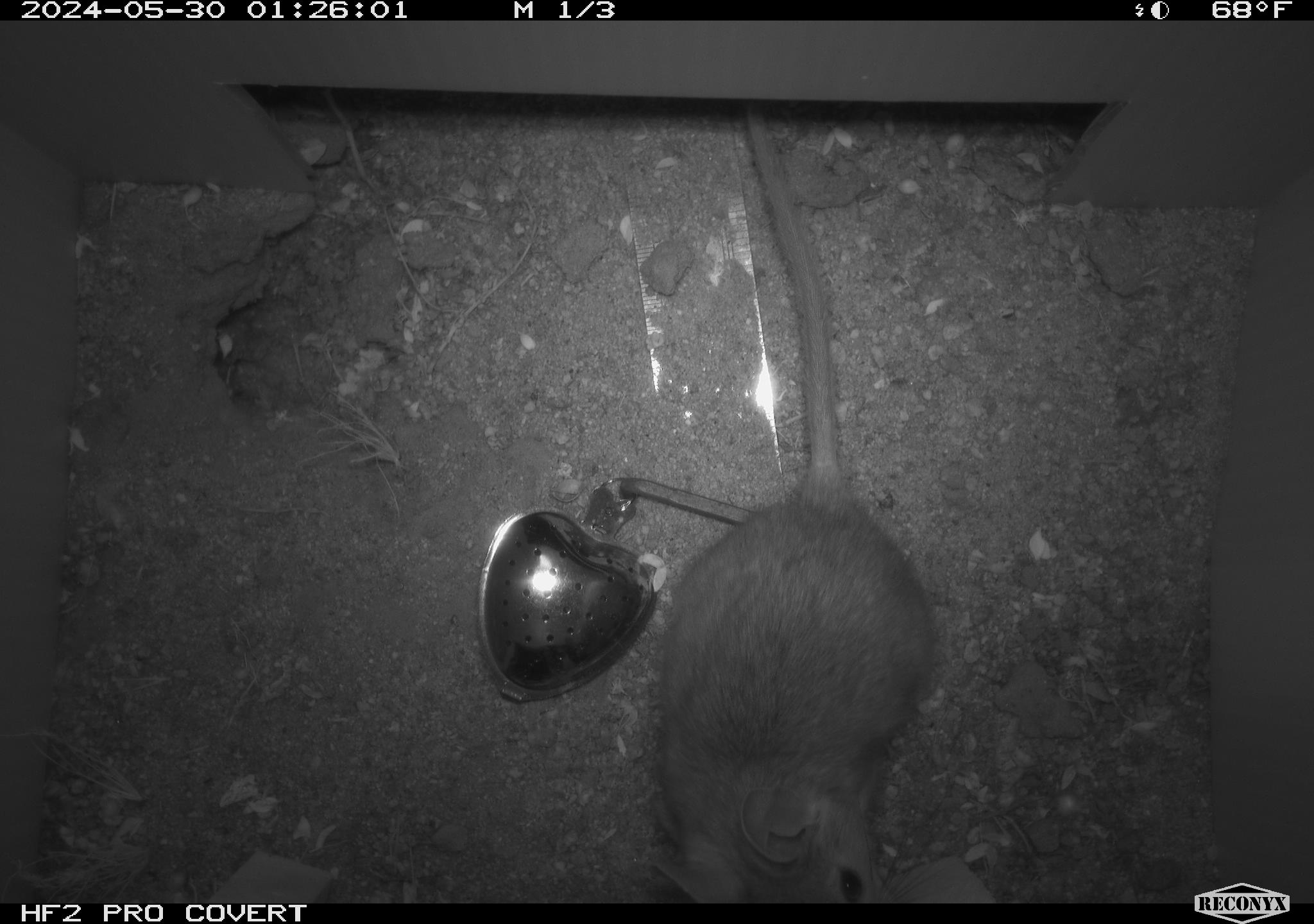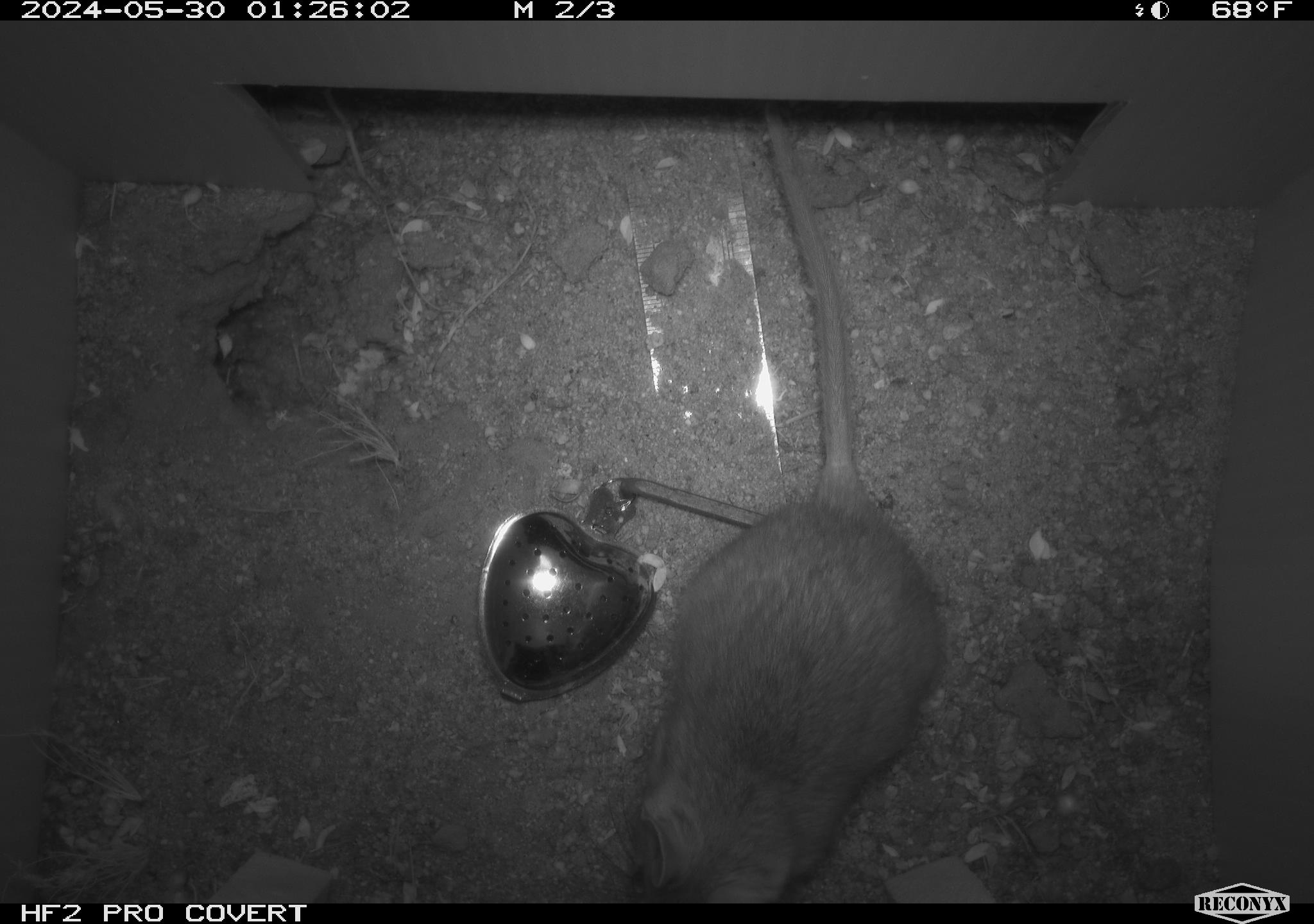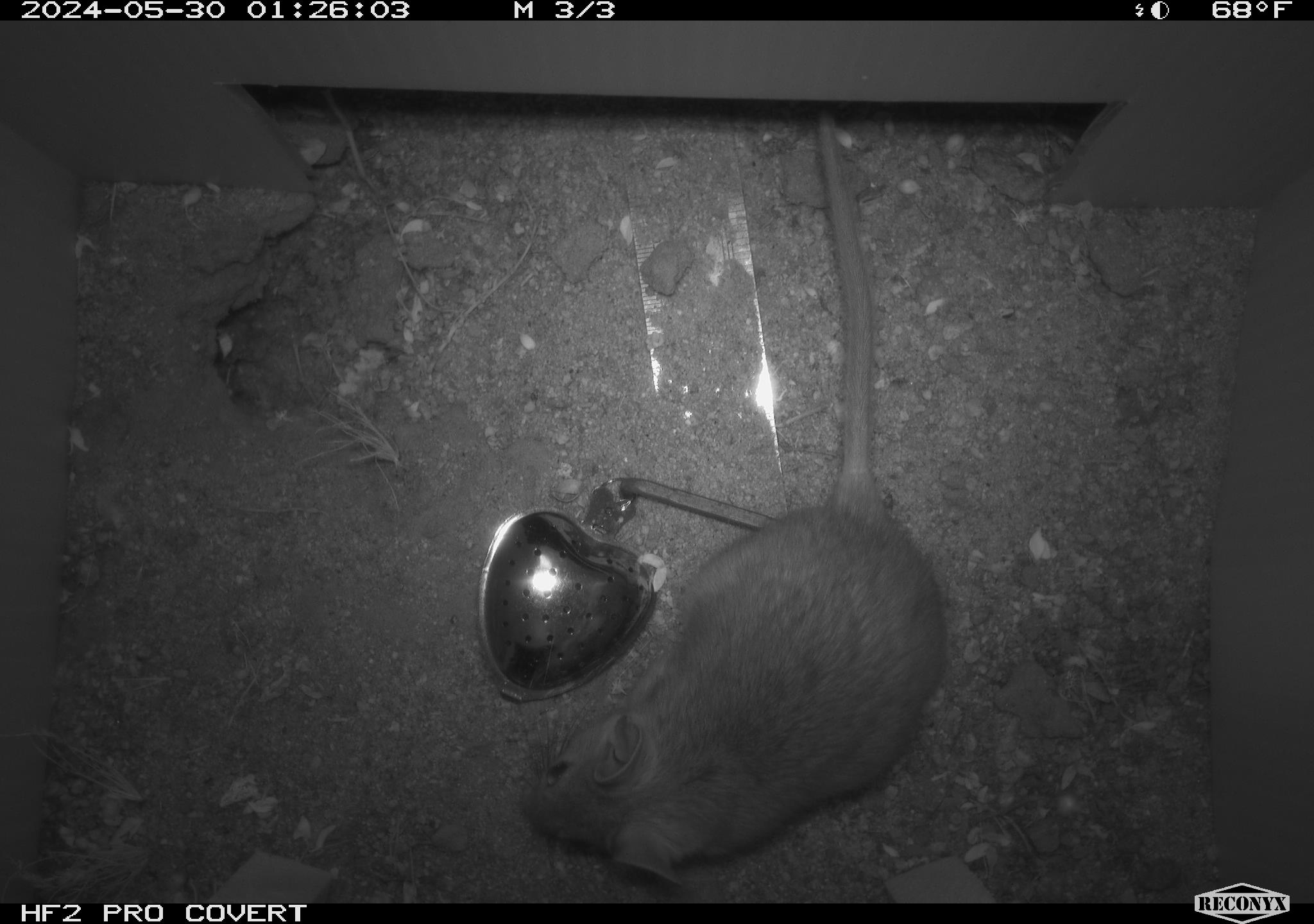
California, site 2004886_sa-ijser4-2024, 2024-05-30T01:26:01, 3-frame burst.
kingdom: Animalia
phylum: Chordata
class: Mammalia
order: Rodentia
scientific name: Rodentia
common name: woodrat or rat or mouse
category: woodrat or rat or mouse species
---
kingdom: Animalia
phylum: Chordata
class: Mammalia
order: Rodentia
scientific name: Rodentia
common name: woodrat or rat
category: woodrat or rat species